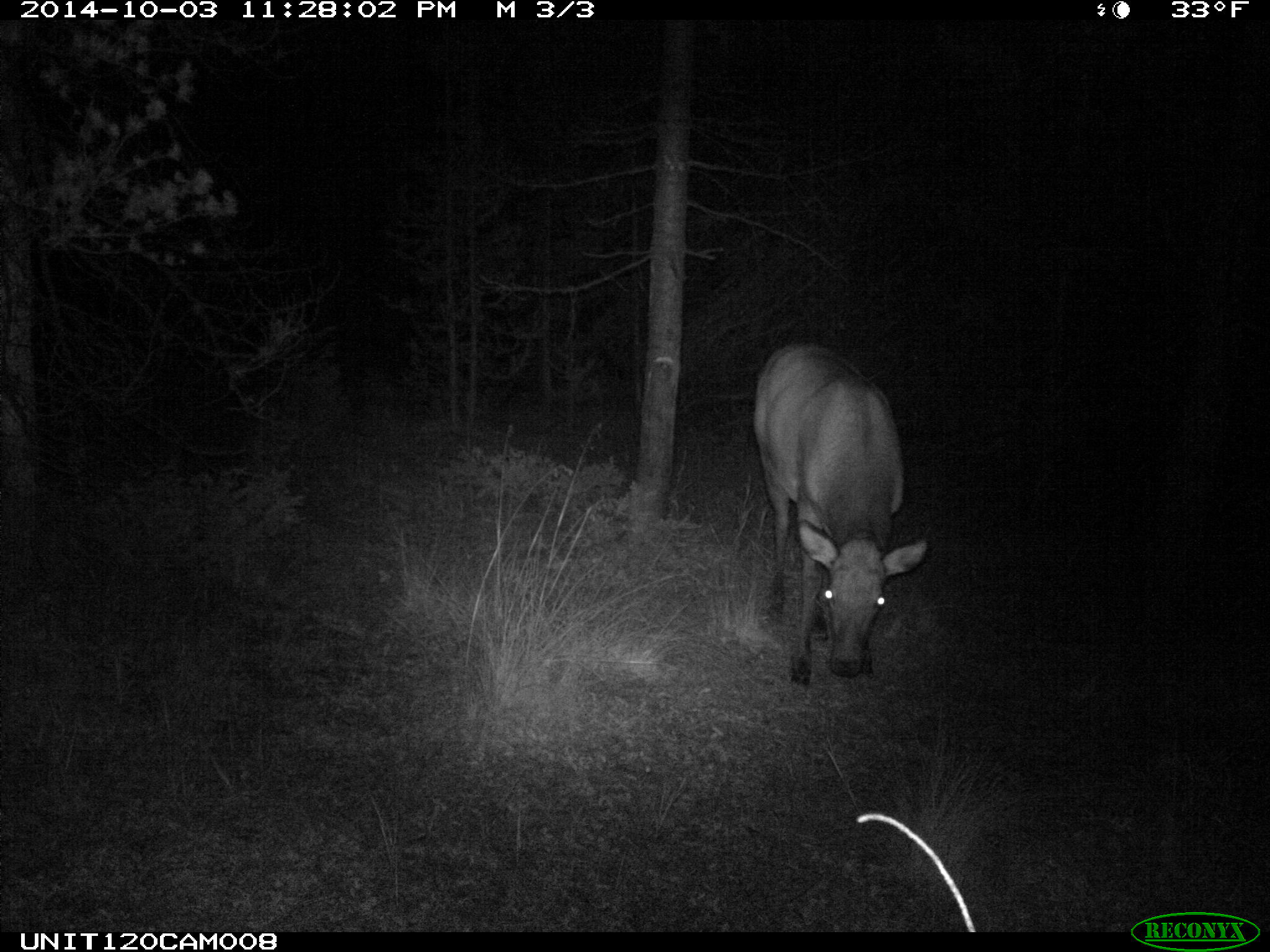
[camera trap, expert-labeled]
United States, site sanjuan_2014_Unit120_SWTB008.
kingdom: Animalia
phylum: Chordata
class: Mammalia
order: Artiodactyla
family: Cervidae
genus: Cervus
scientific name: Cervus elaphus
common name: red deer